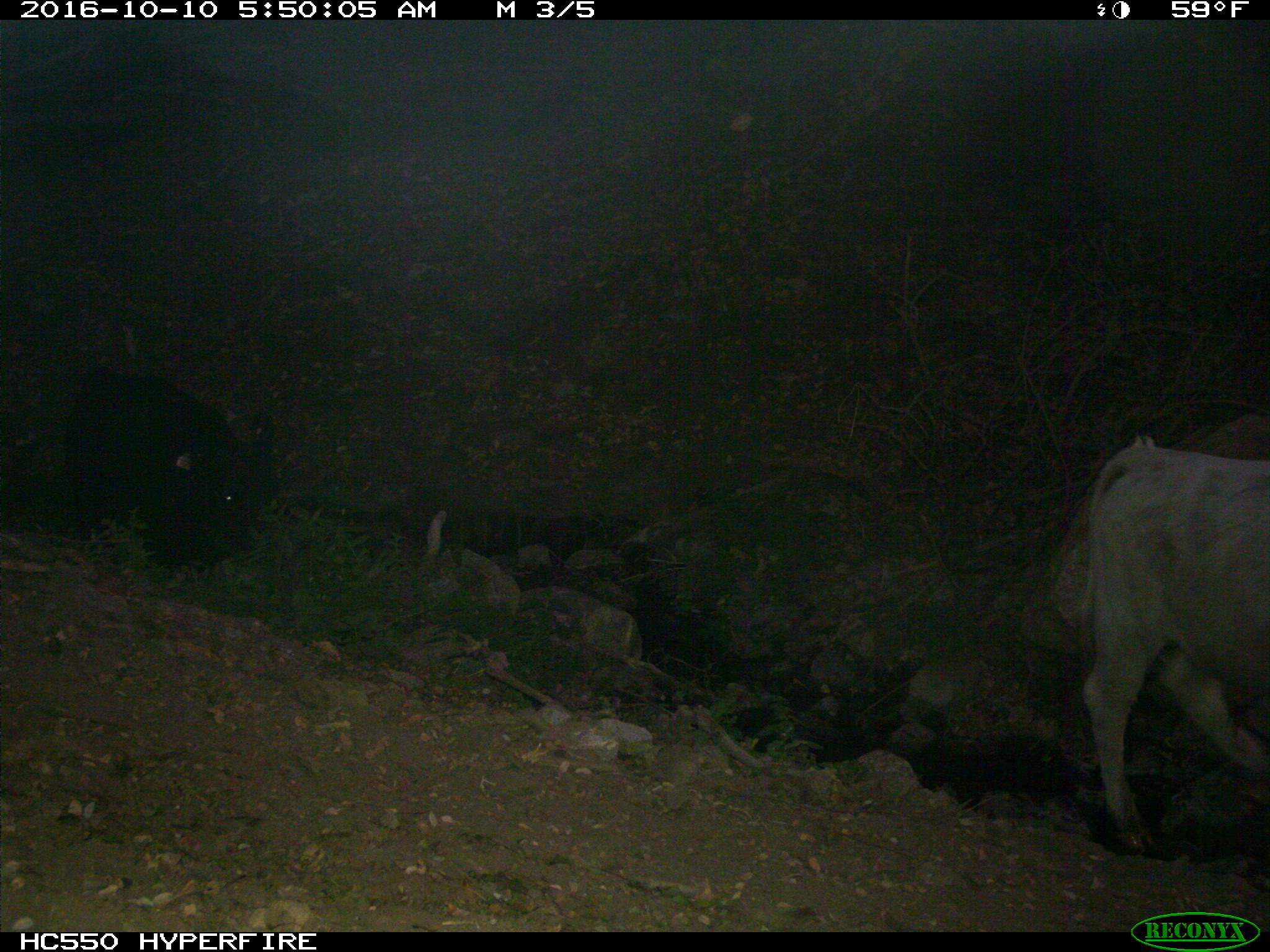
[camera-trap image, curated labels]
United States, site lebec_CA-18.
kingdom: Animalia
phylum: Chordata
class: Mammalia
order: Artiodactyla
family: Bovidae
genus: Bos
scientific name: Bos taurus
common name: domestic cow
Bos taurus (domestic cow).